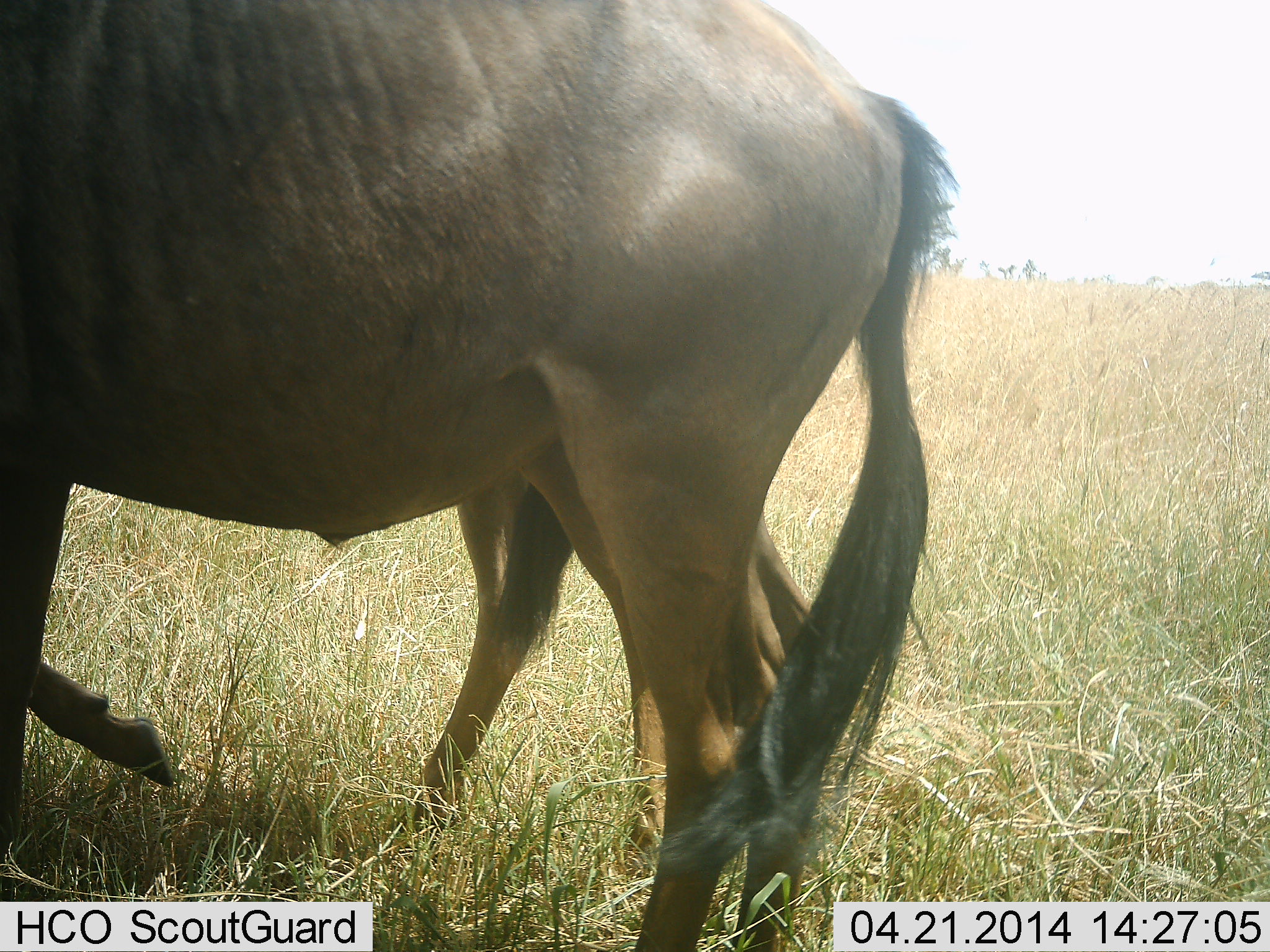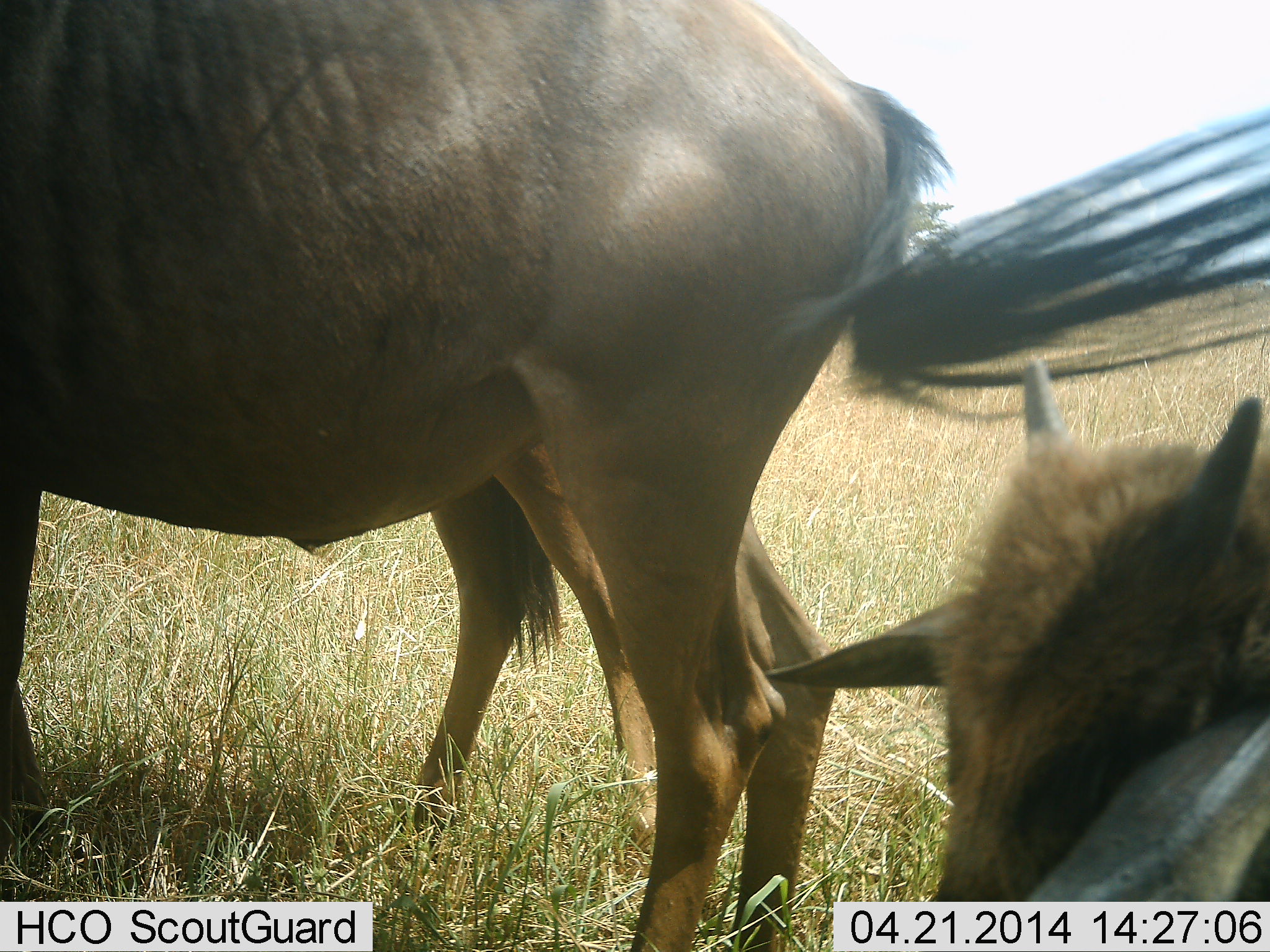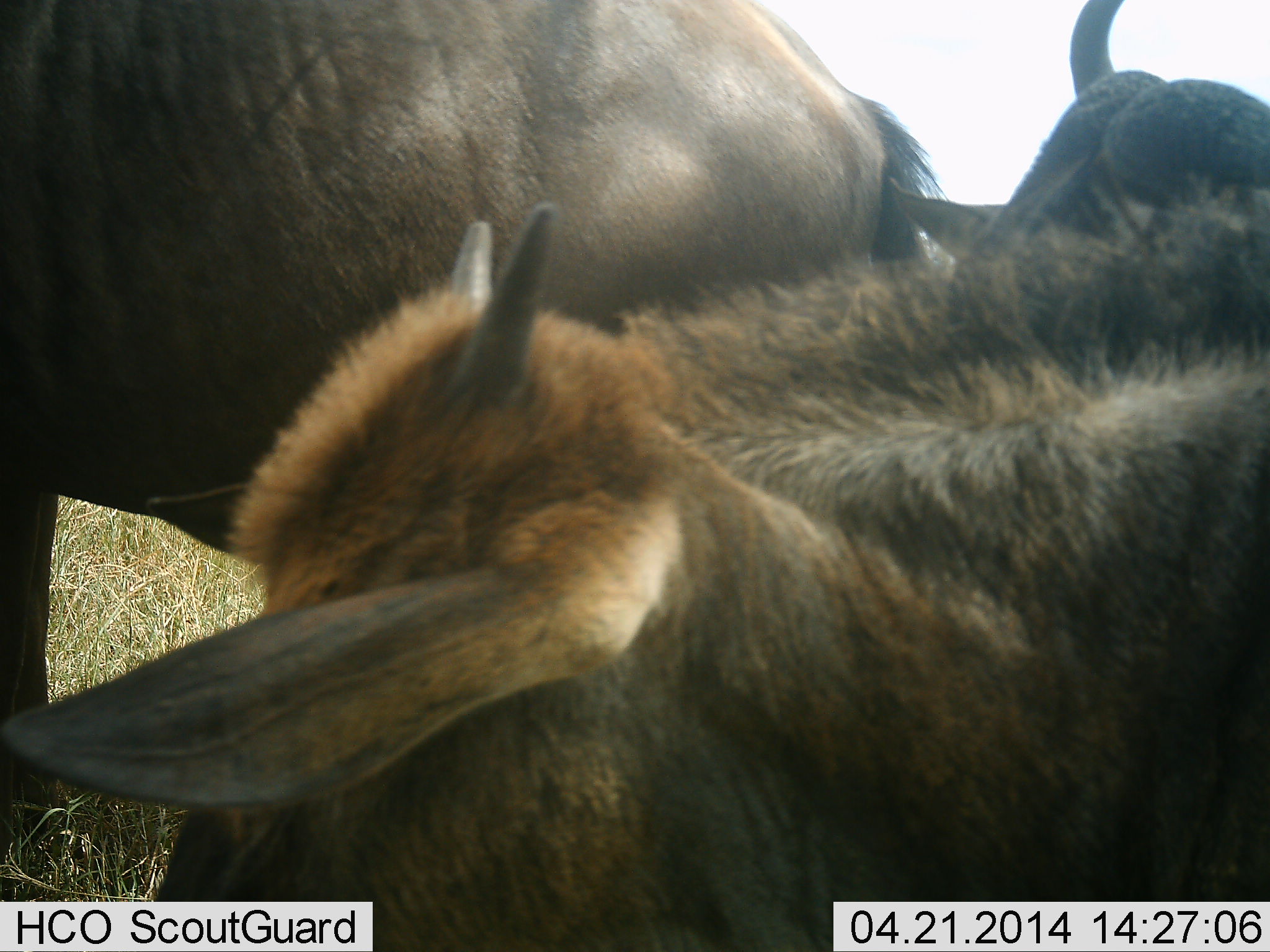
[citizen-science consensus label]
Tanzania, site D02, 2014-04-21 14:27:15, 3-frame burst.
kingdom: Animalia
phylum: Chordata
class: Mammalia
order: Artiodactyla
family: Bovidae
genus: Connochaetes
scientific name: Connochaetes taurinus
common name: blue wildebeest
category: wildebeest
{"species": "wildebeest (blue wildebeest) (Connochaetes taurinus)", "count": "3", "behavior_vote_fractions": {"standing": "54%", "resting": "0%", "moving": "57%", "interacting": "0%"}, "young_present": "71%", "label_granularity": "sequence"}